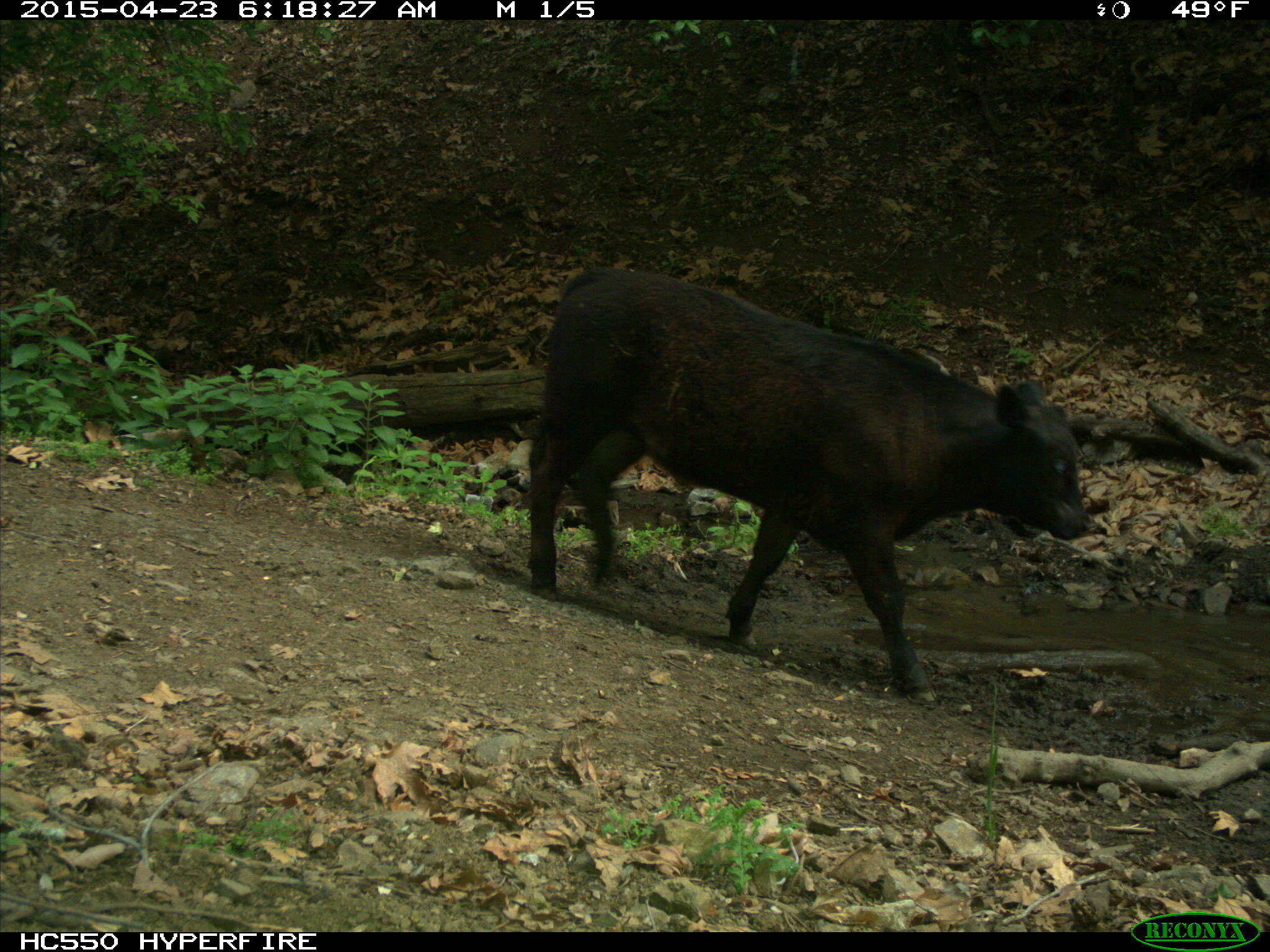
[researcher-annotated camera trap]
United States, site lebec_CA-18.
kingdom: Animalia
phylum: Chordata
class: Mammalia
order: Artiodactyla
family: Bovidae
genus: Bos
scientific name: Bos taurus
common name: domestic cow